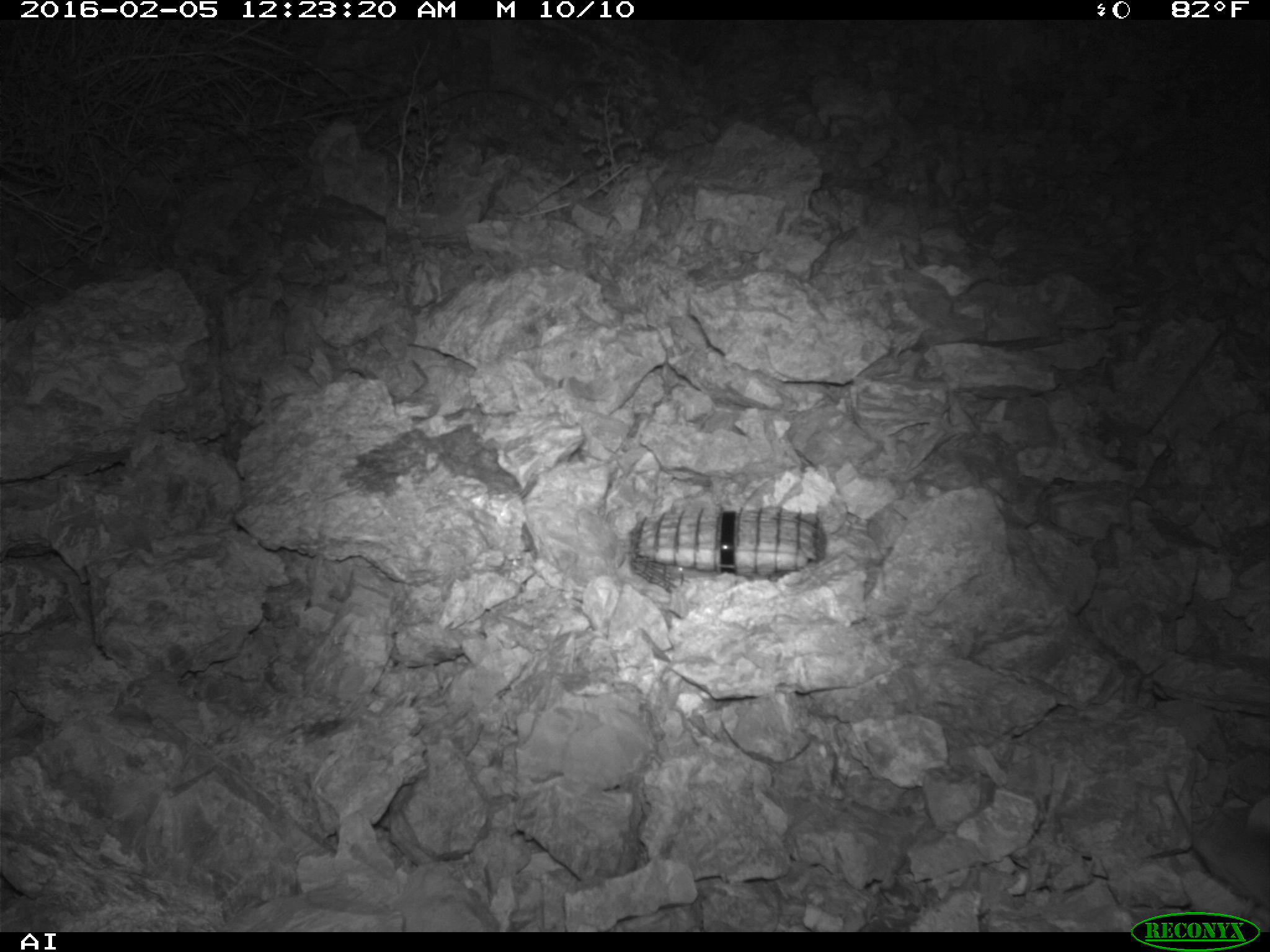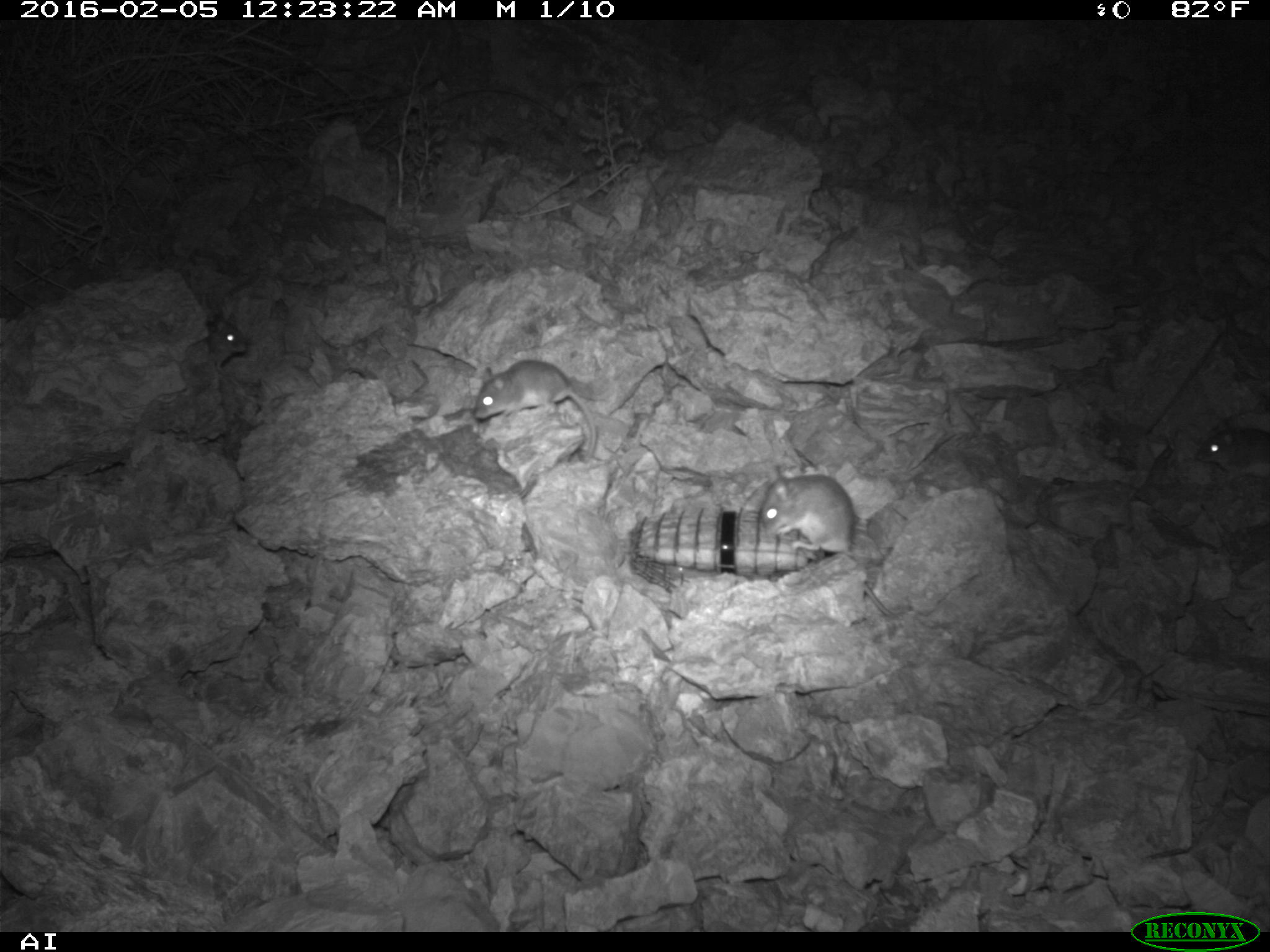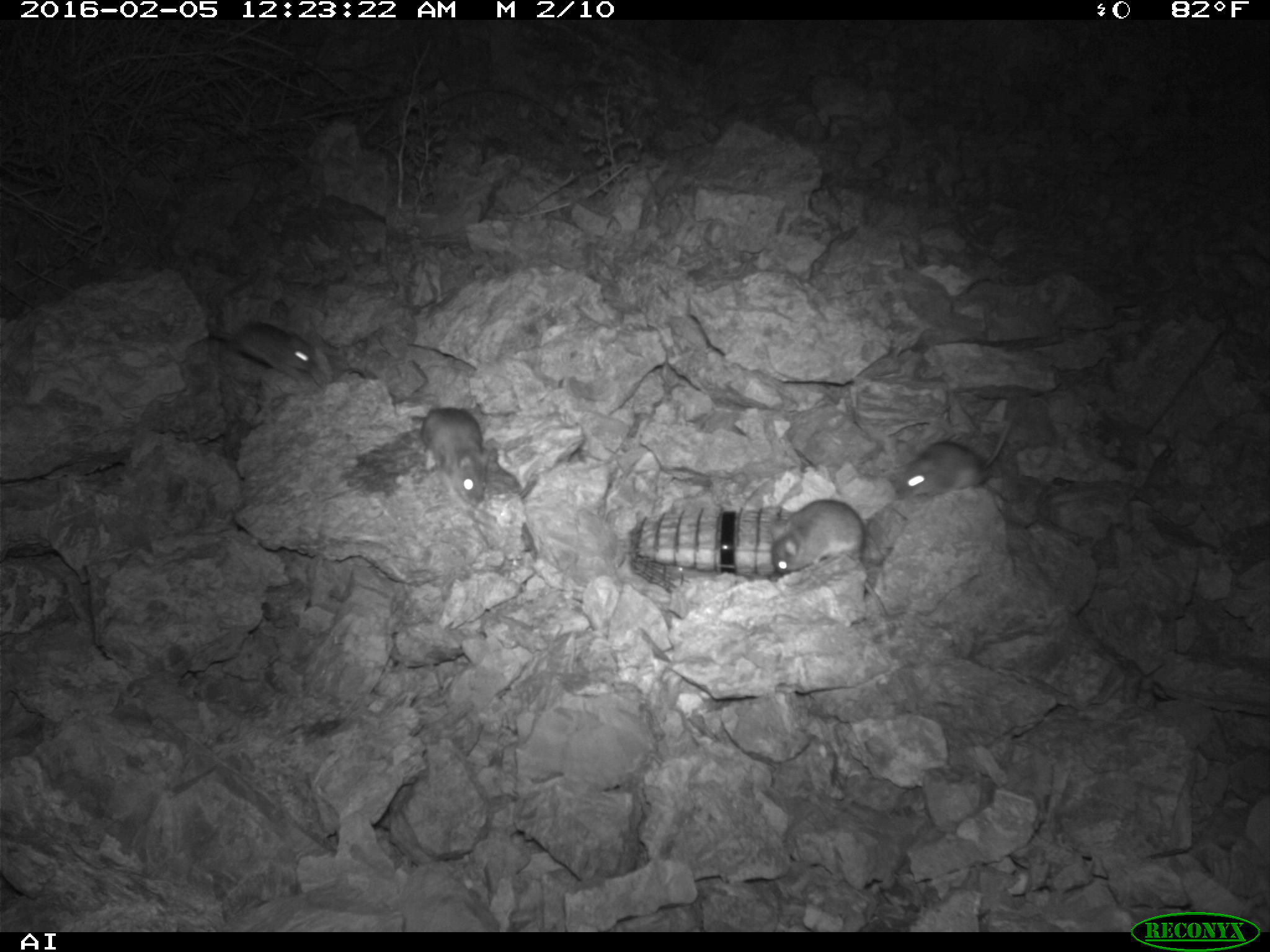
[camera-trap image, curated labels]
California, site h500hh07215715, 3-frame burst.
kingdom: Animalia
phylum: Chordata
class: Mammalia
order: Rodentia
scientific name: Rodentia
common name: rodent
Rodent (Rodentia).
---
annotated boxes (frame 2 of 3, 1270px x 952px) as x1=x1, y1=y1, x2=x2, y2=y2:
rodent: x1=757, y1=463, x2=896, y2=617; x1=473, y1=359, x2=597, y2=457; x1=1195, y1=416, x2=1269, y2=483; x1=205, y1=312, x2=248, y2=364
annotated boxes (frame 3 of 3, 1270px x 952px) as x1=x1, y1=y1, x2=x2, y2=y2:
rodent: x1=770, y1=498, x2=906, y2=619; x1=898, y1=401, x2=1014, y2=496; x1=419, y1=406, x2=493, y2=505; x1=210, y1=320, x2=322, y2=385